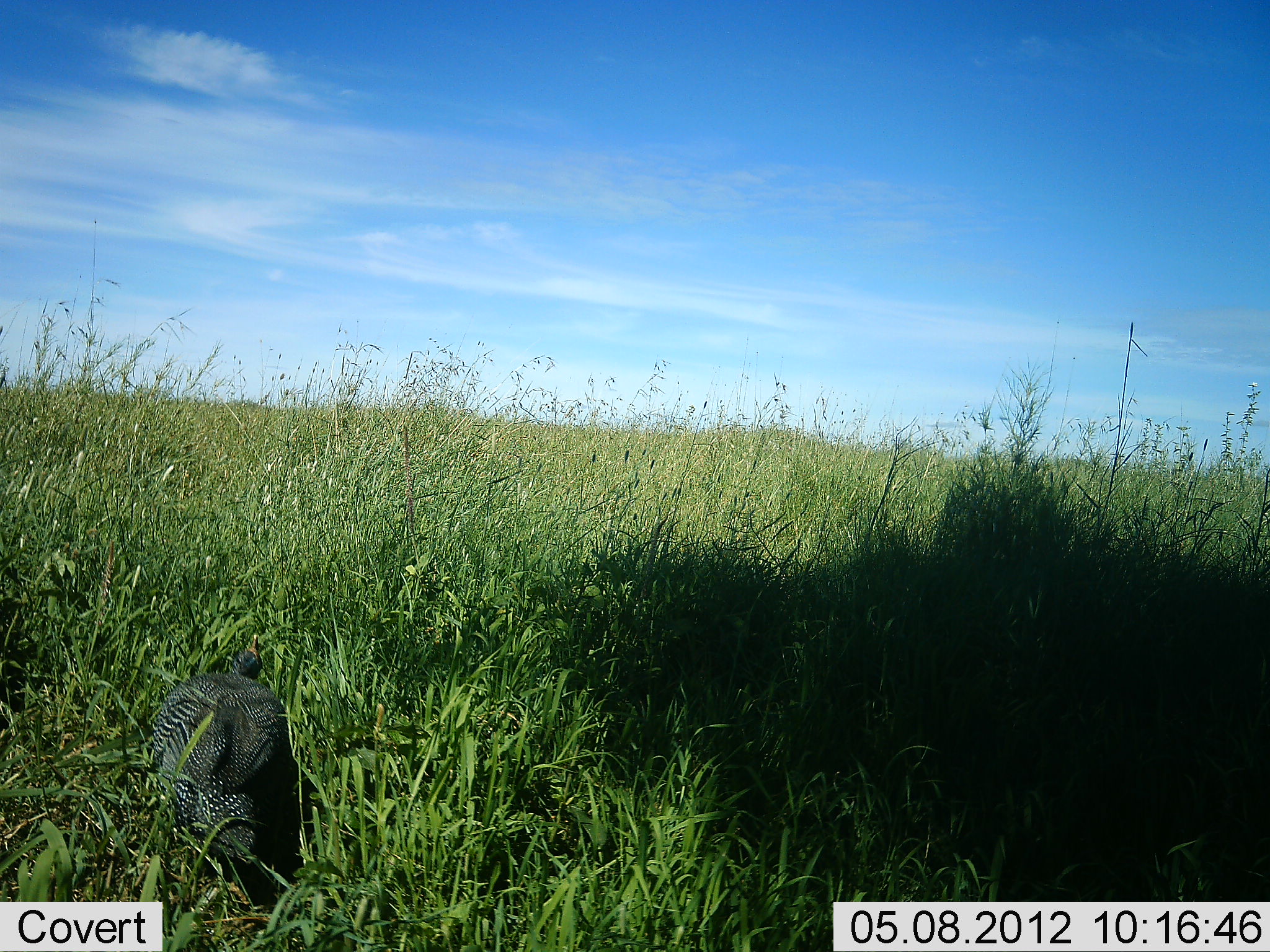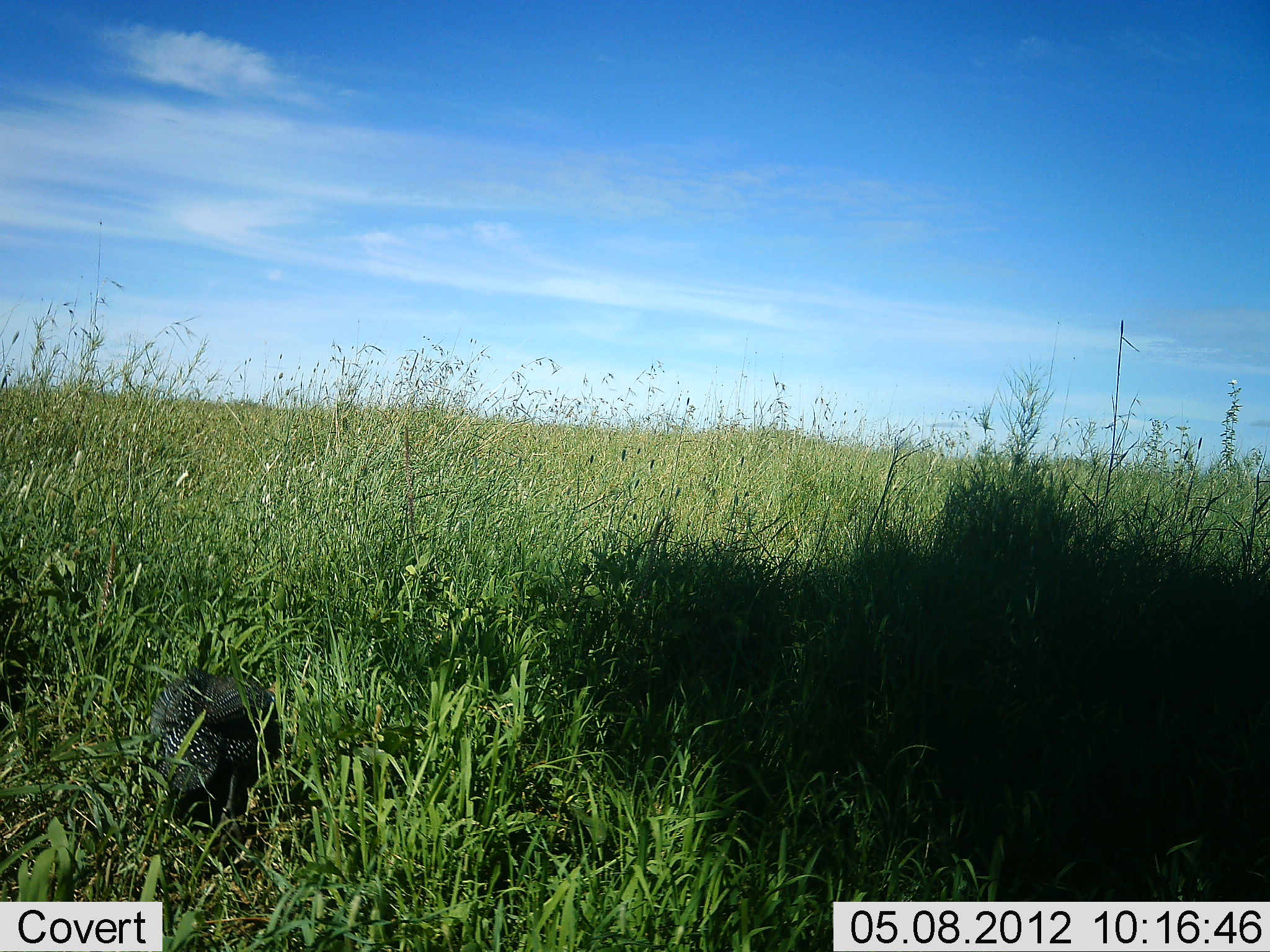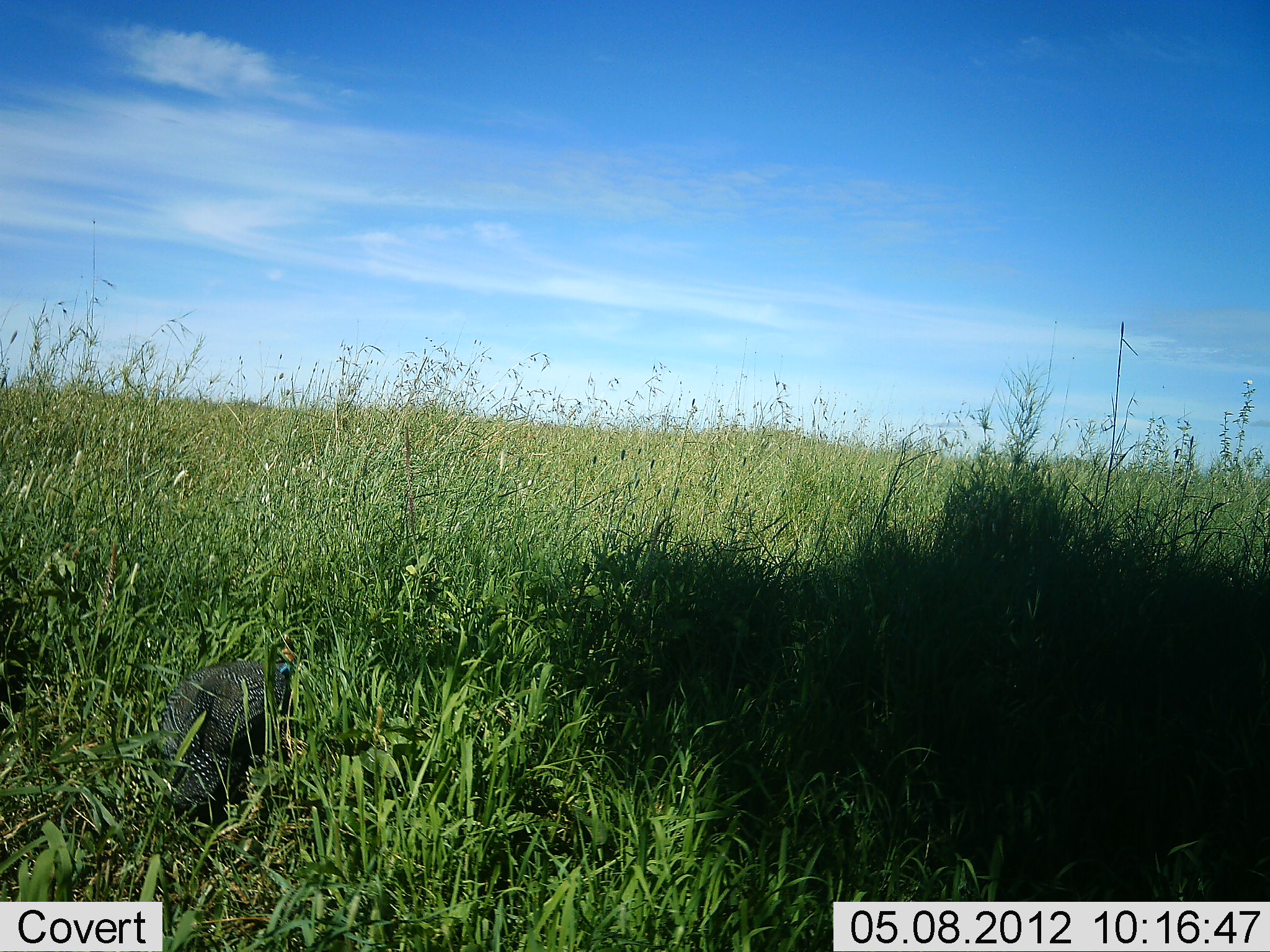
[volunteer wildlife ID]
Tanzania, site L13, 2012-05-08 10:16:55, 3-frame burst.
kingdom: Animalia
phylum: Chordata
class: Aves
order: Galliformes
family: Numididae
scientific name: Numididae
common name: guinea fowl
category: guineafowl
Guineafowl (guinea fowl) (Numididae), count 1. Behavior (volunteer vote fractions): standing 20%, resting 0%, moving 80%, interacting 0%. Young present (vote fraction): 0%. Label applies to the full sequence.